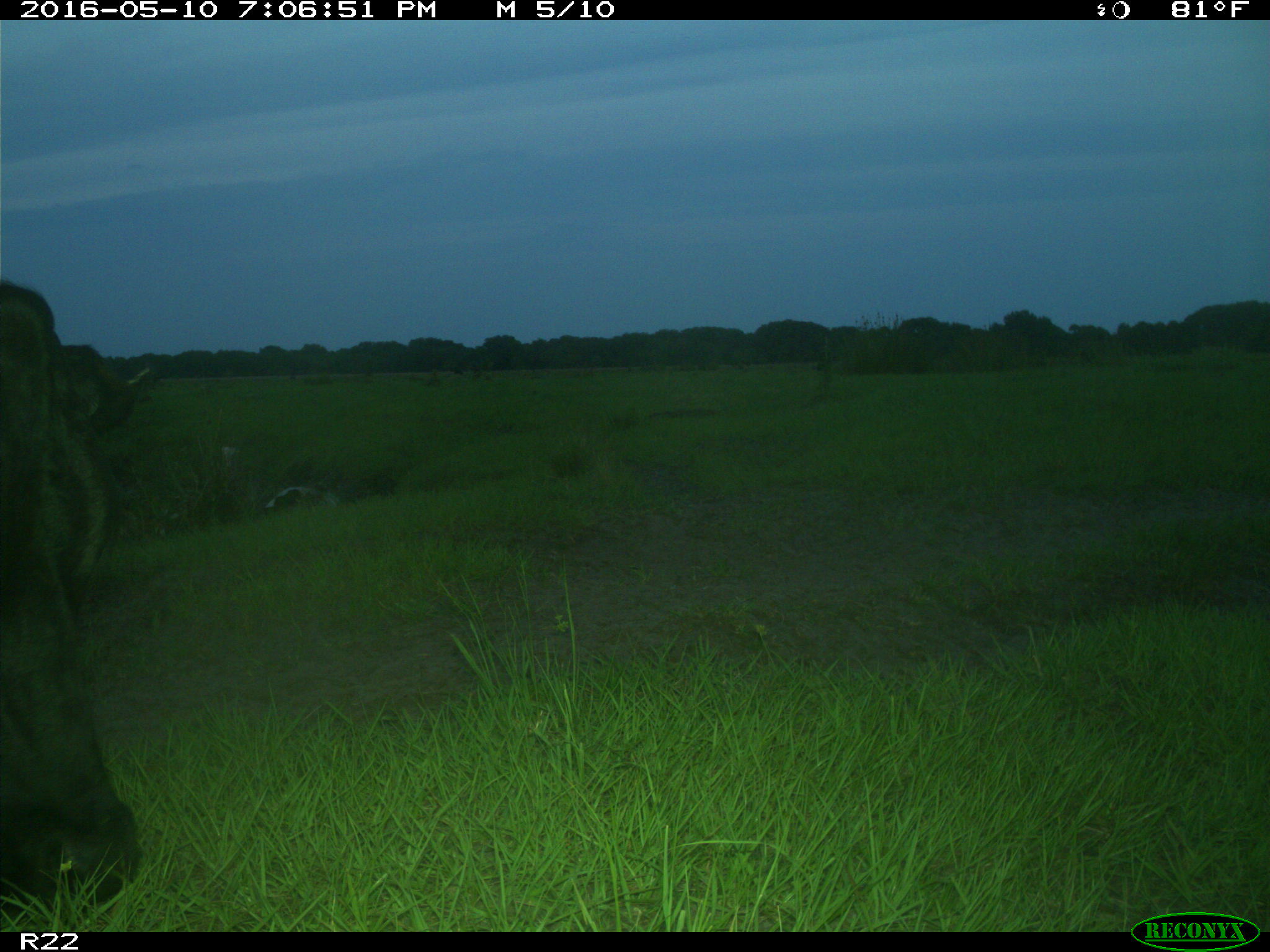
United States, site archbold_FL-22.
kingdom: Animalia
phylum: Chordata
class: Mammalia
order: Artiodactyla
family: Bovidae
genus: Bos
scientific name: Bos taurus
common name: domestic cow